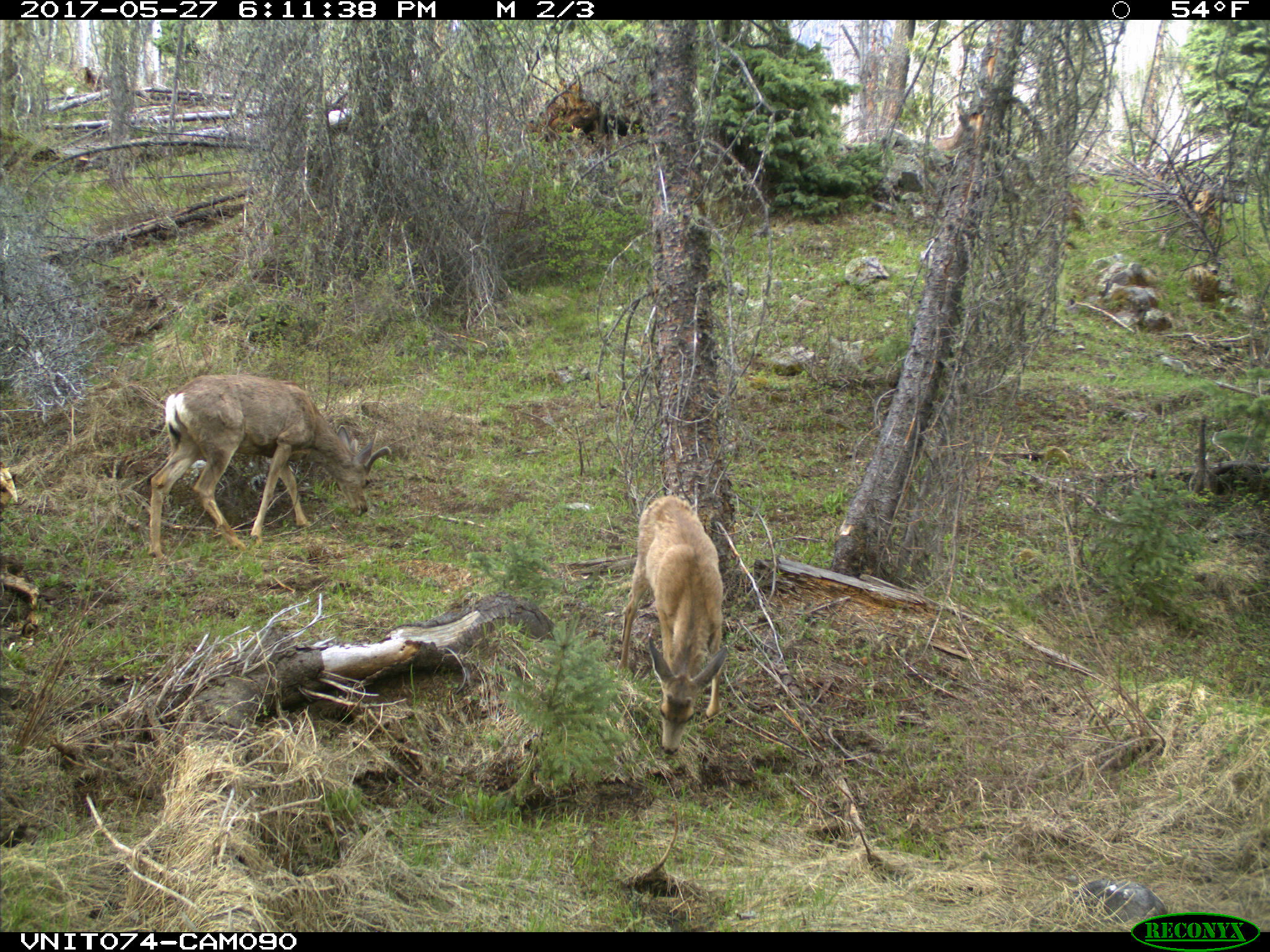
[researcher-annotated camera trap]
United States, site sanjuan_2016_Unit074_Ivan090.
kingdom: Animalia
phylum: Chordata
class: Mammalia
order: Artiodactyla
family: Cervidae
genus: Odocoileus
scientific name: Odocoileus hemionus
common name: mule deer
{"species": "Odocoileus hemionus (mule deer)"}